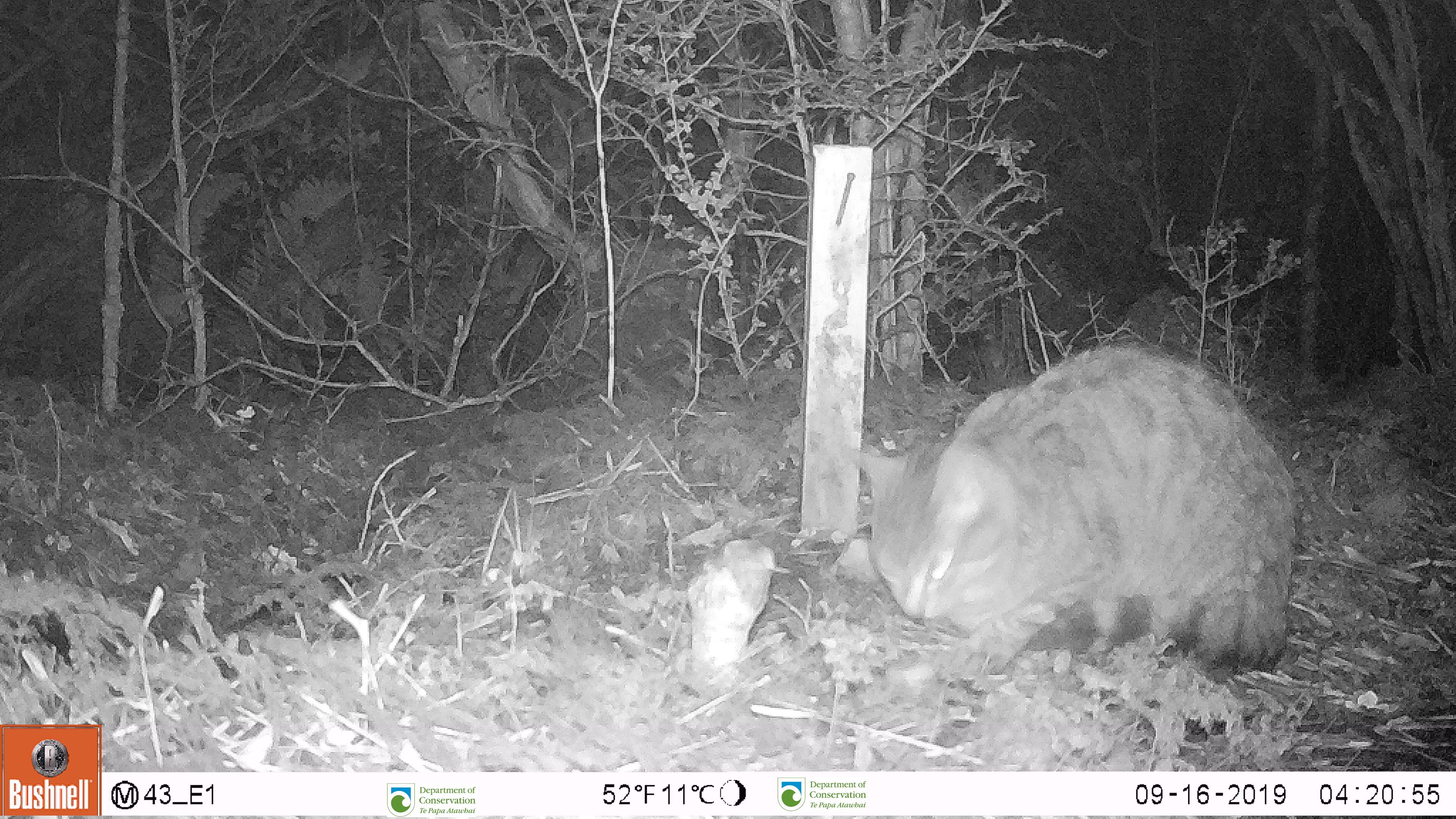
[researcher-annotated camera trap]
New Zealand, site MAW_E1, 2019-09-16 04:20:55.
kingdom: Animalia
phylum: Chordata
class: Mammalia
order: Carnivora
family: Felidae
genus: Felis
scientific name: Felis catus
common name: domestic cat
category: cat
Cat (domestic cat) (Felis catus).